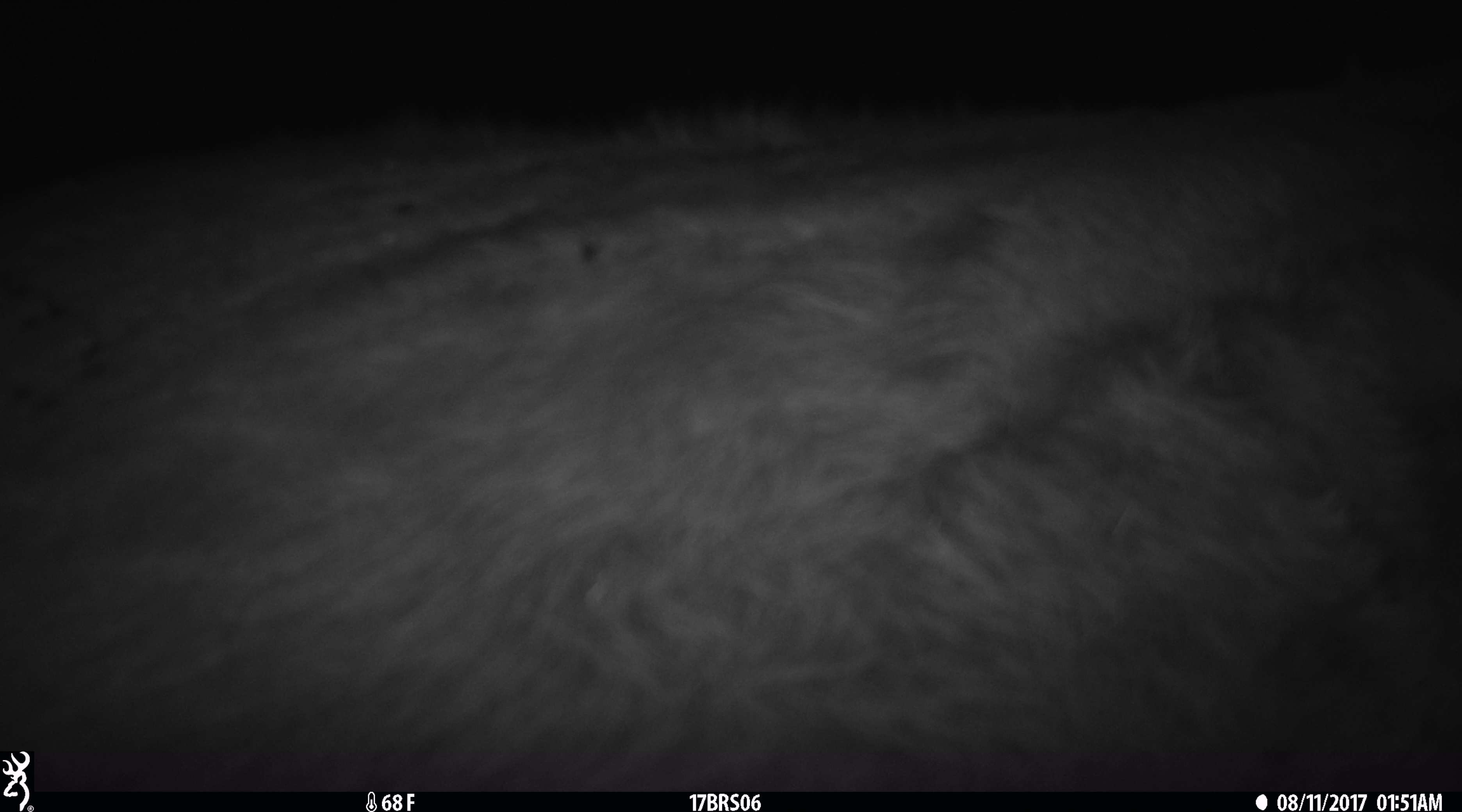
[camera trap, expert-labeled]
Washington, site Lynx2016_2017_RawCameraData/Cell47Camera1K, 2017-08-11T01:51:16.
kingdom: Animalia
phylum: Chordata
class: Mammalia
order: Artiodactyla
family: Bovidae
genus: Bos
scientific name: Bos taurus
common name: domestic cattle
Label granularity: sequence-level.